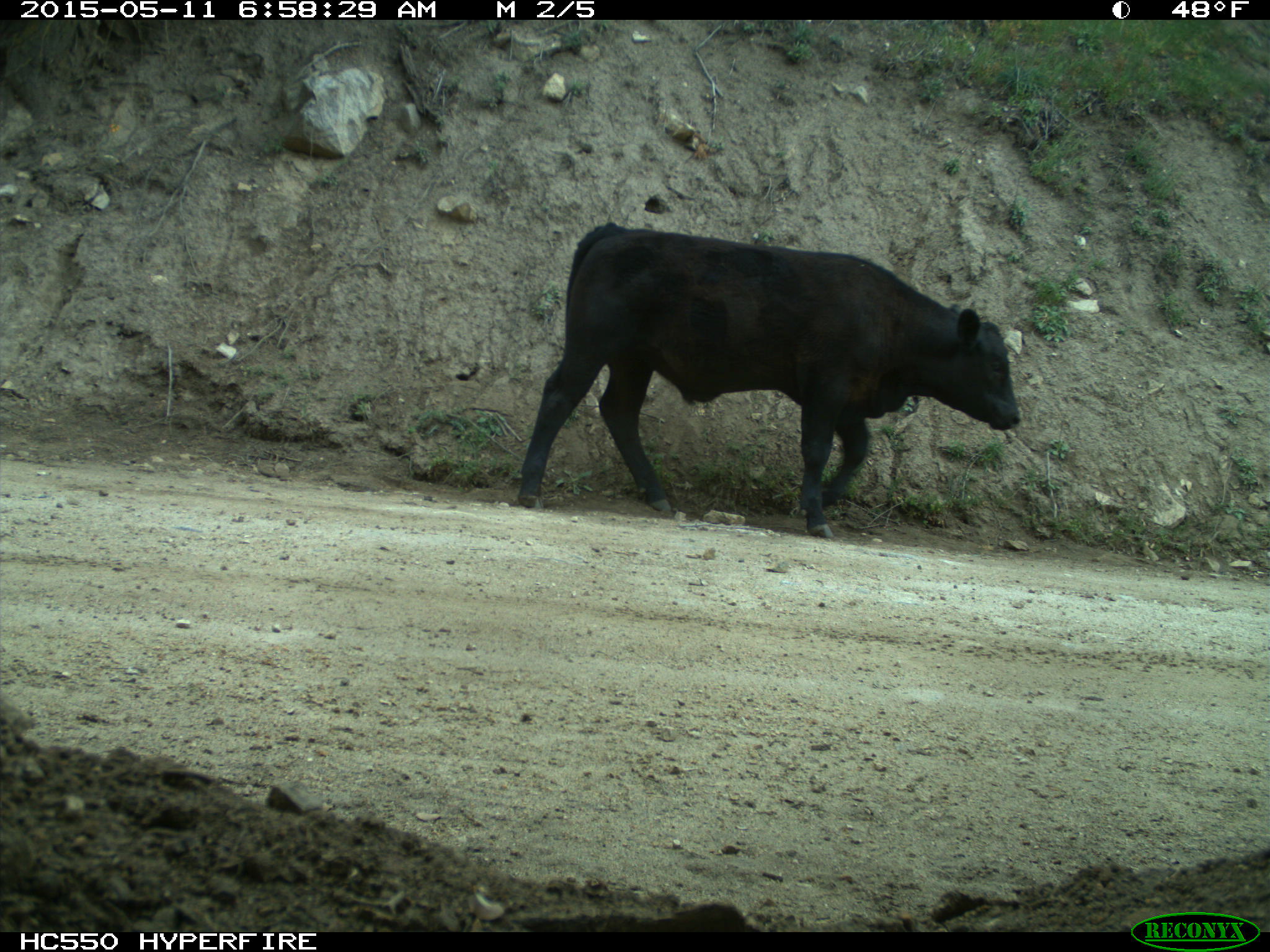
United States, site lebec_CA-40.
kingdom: Animalia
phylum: Chordata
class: Mammalia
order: Artiodactyla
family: Bovidae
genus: Bos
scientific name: Bos taurus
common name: domestic cow